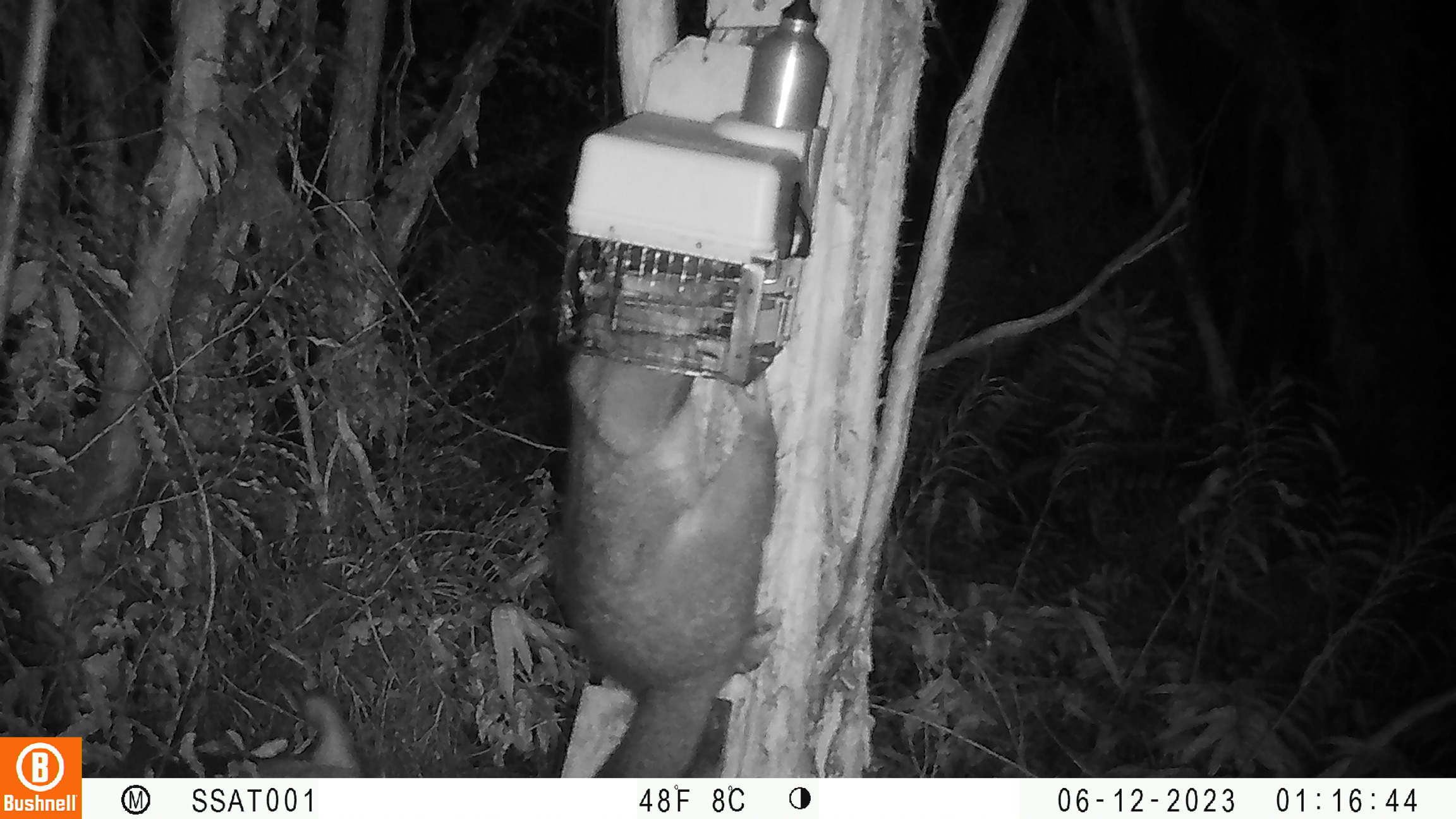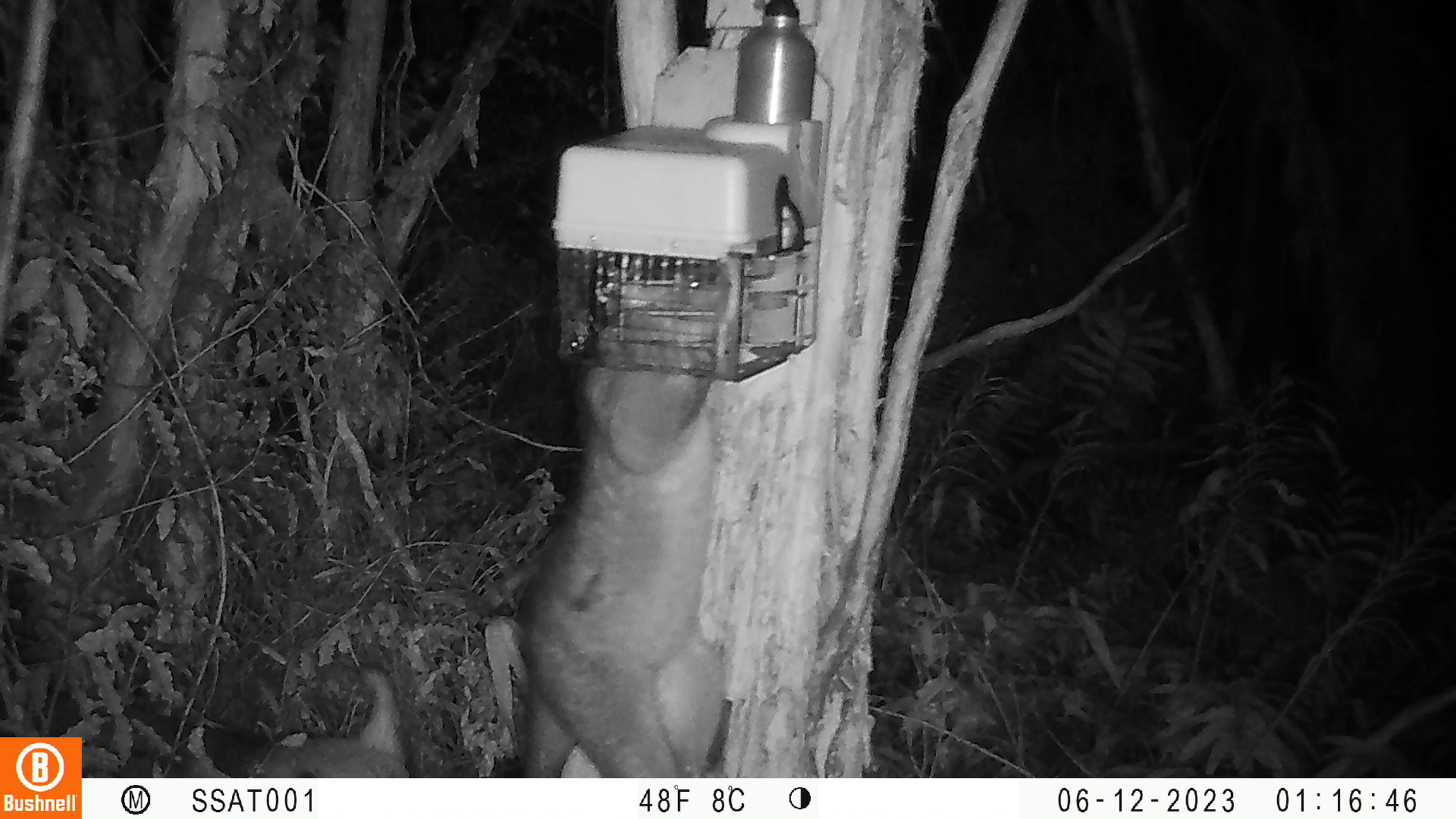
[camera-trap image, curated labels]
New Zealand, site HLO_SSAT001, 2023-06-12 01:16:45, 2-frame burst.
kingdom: Animalia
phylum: Chordata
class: Mammalia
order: Diprotodontia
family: Phalangeridae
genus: Trichosurus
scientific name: Trichosurus vulpecula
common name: common brushtail possum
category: possum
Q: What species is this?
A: Possum (common brushtail possum) (Trichosurus vulpecula).